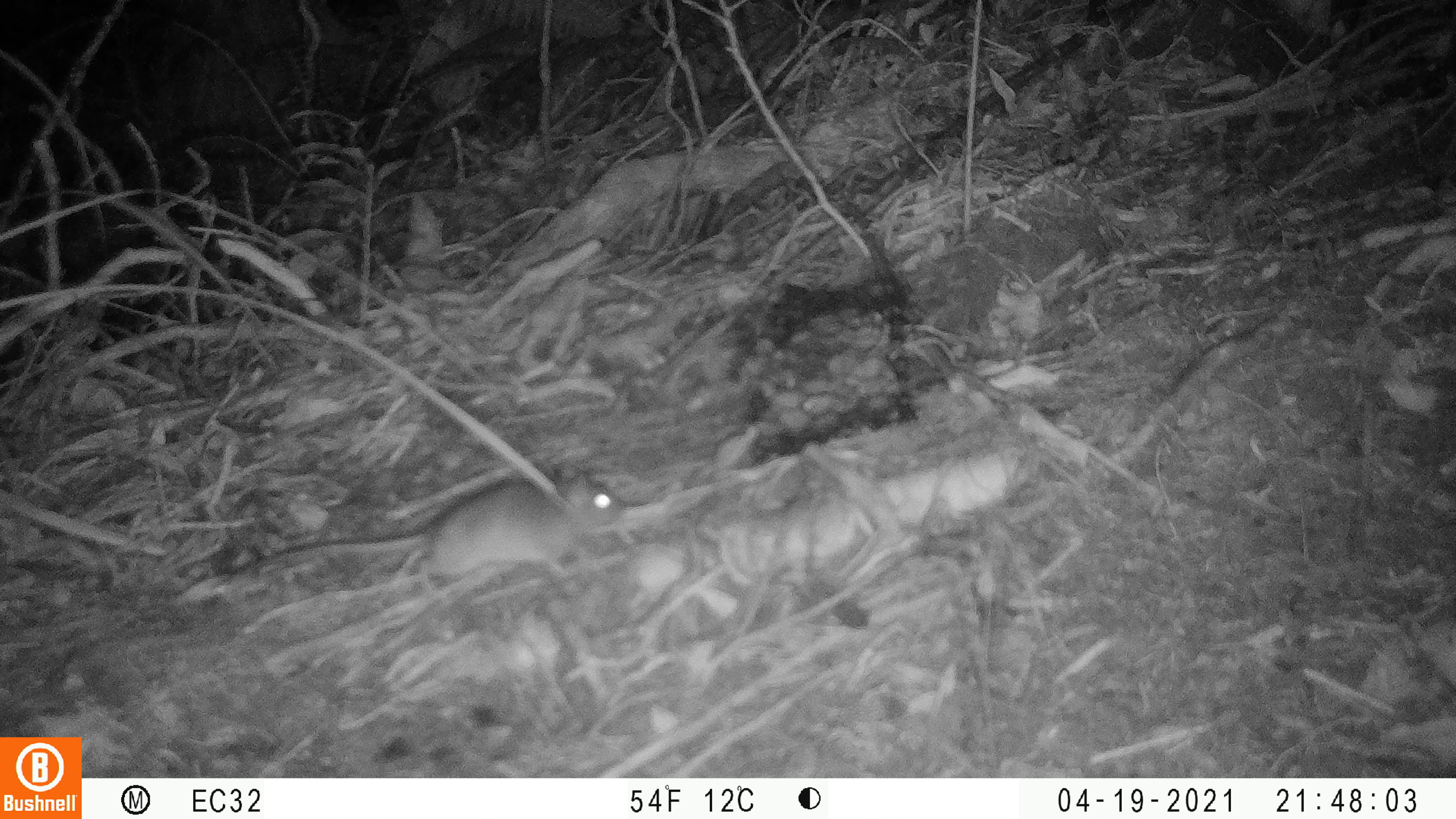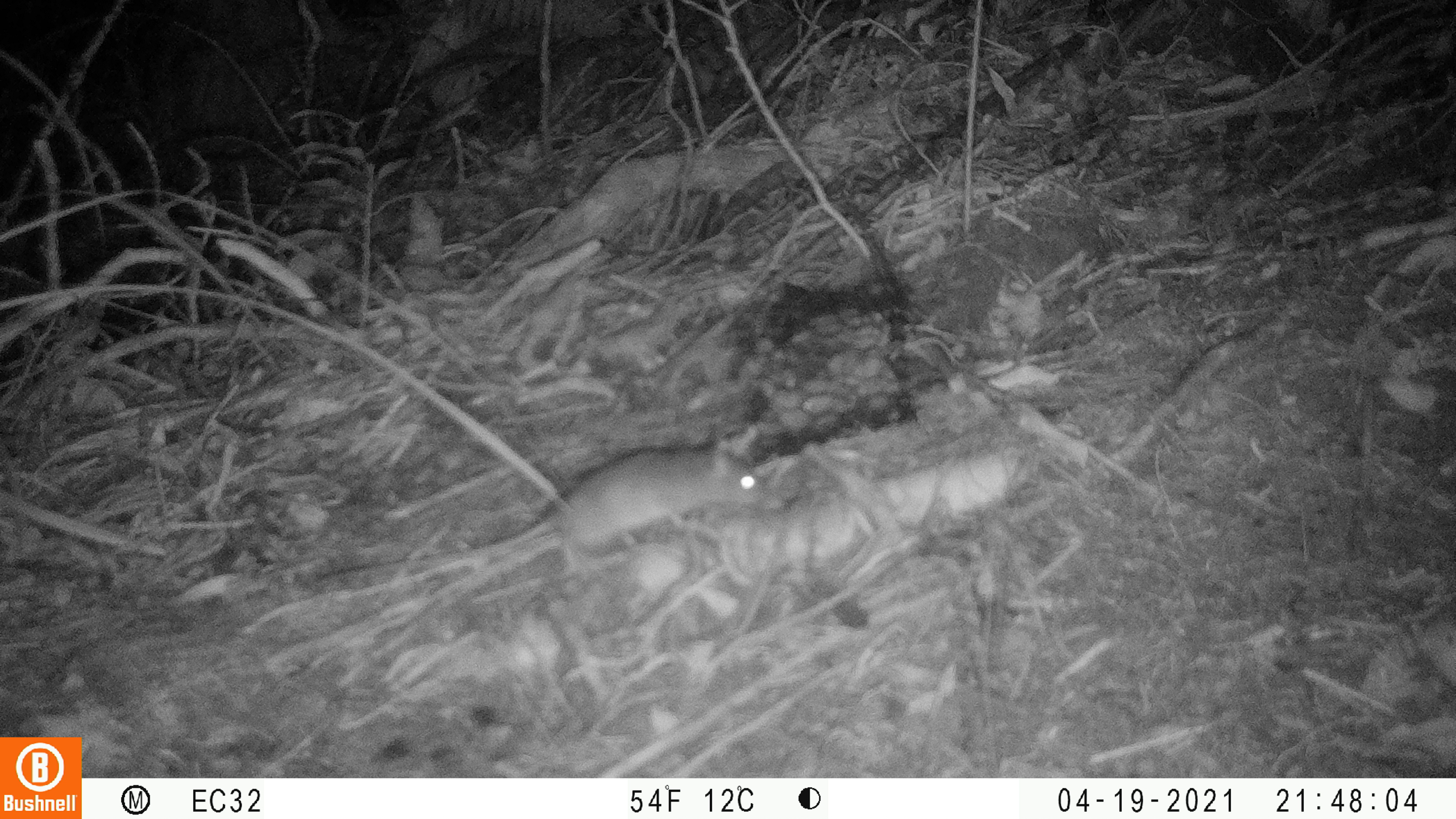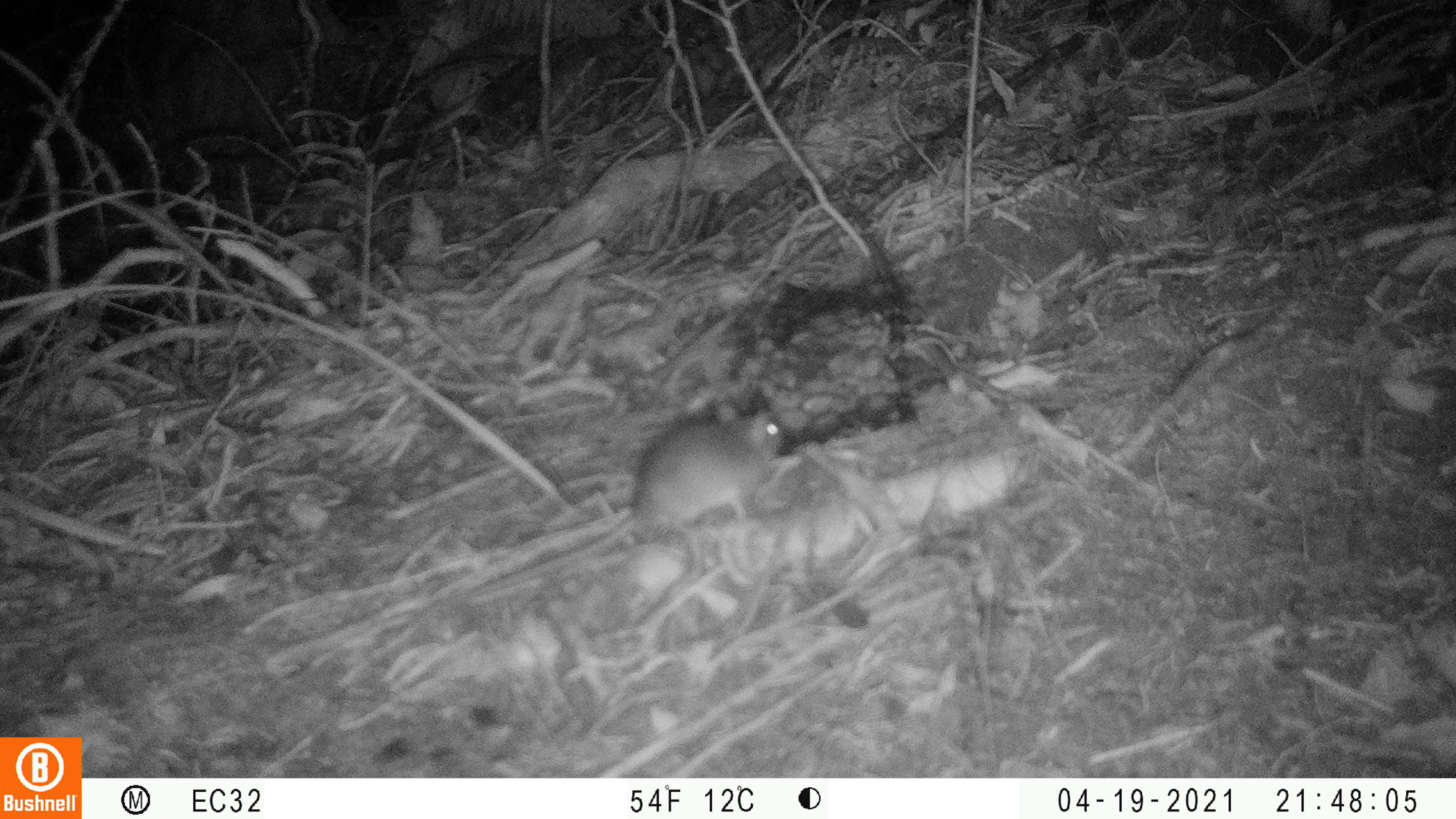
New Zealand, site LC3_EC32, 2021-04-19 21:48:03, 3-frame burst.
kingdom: Animalia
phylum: Chordata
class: Mammalia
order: Rodentia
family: Muridae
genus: Rattus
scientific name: Rattus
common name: rat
Rat (Rattus).